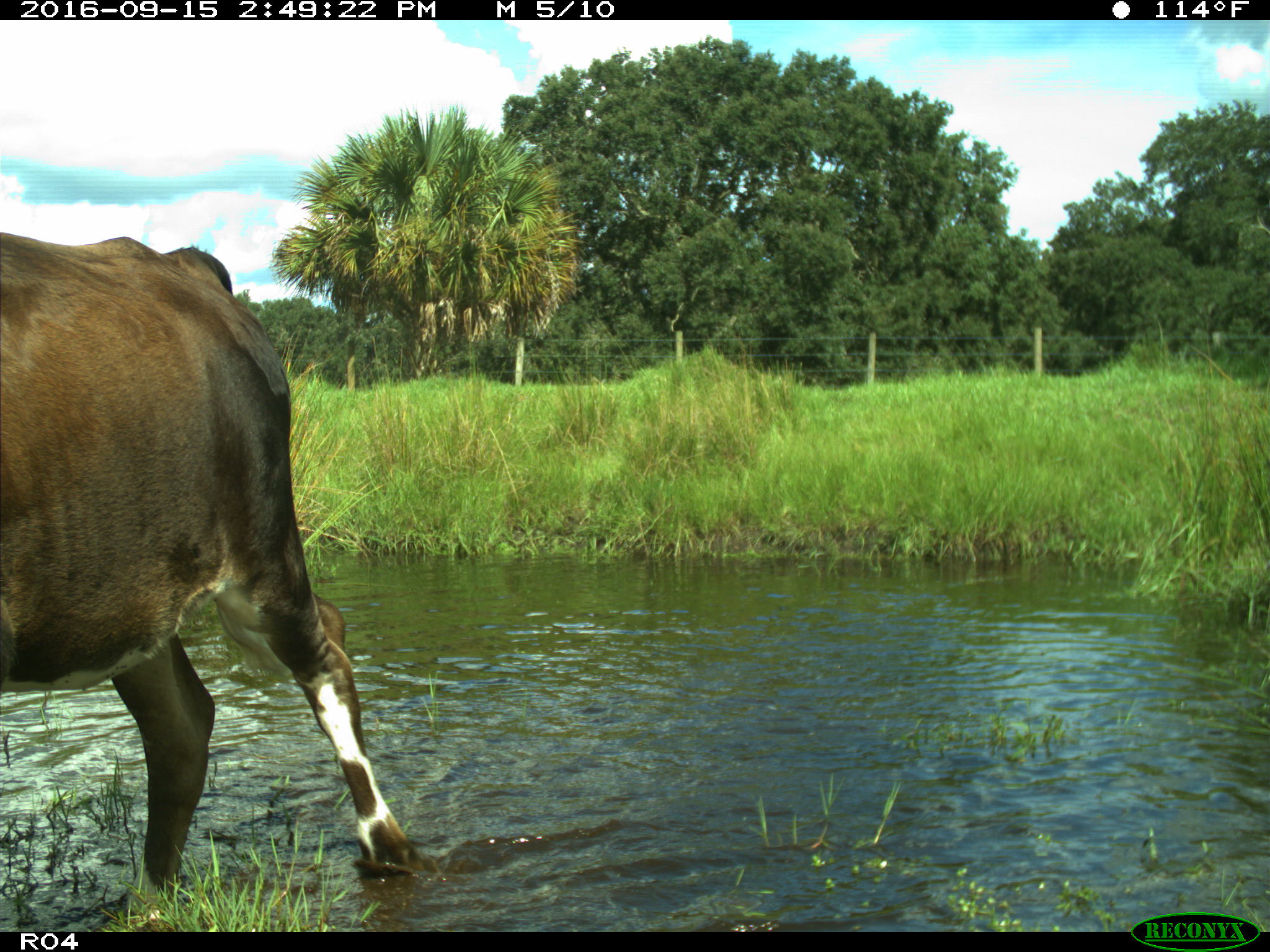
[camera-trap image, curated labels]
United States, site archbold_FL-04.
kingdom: Animalia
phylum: Chordata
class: Mammalia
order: Artiodactyla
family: Bovidae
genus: Bos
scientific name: Bos taurus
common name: domestic cow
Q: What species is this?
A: Bos taurus (domestic cow).